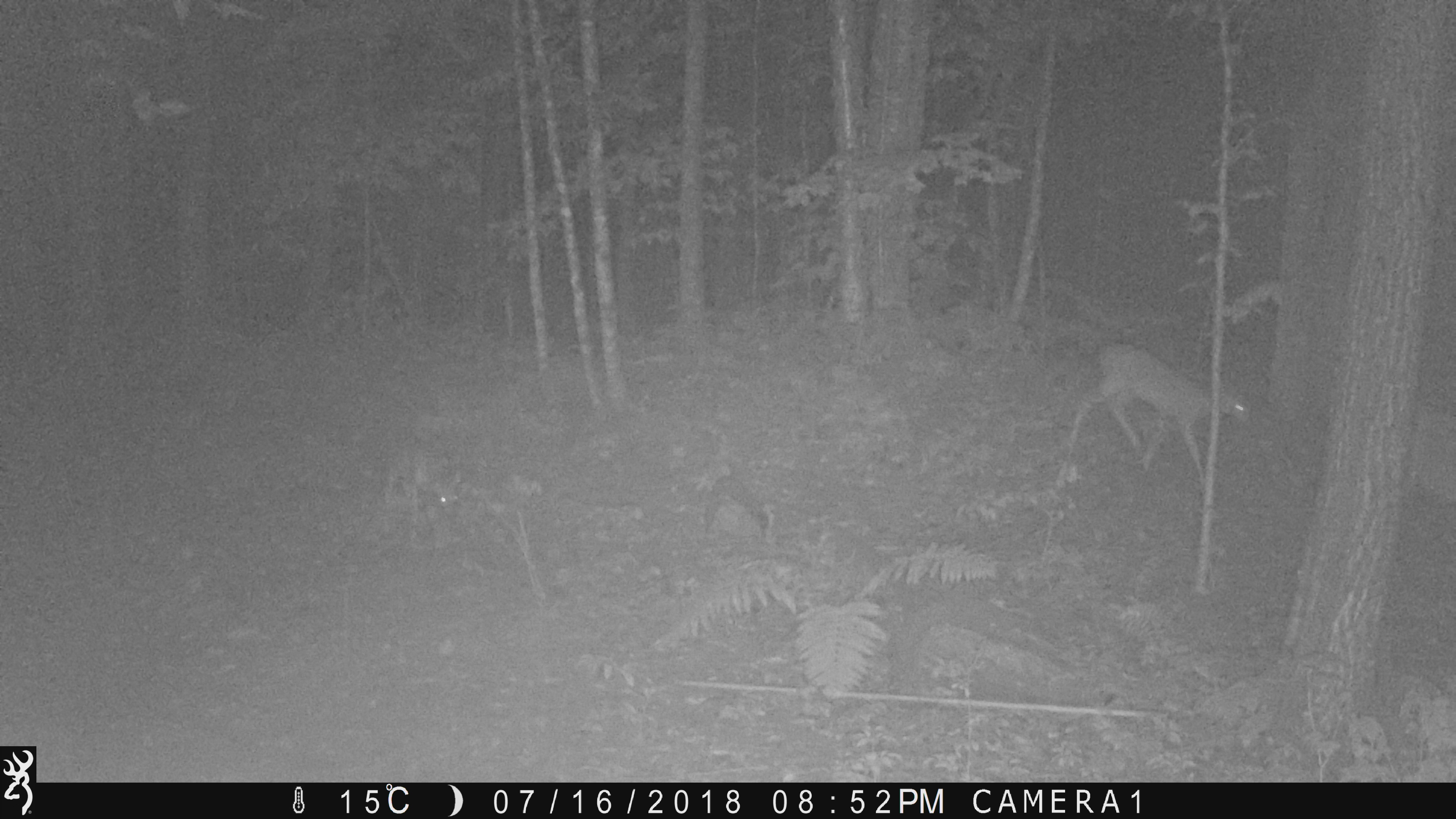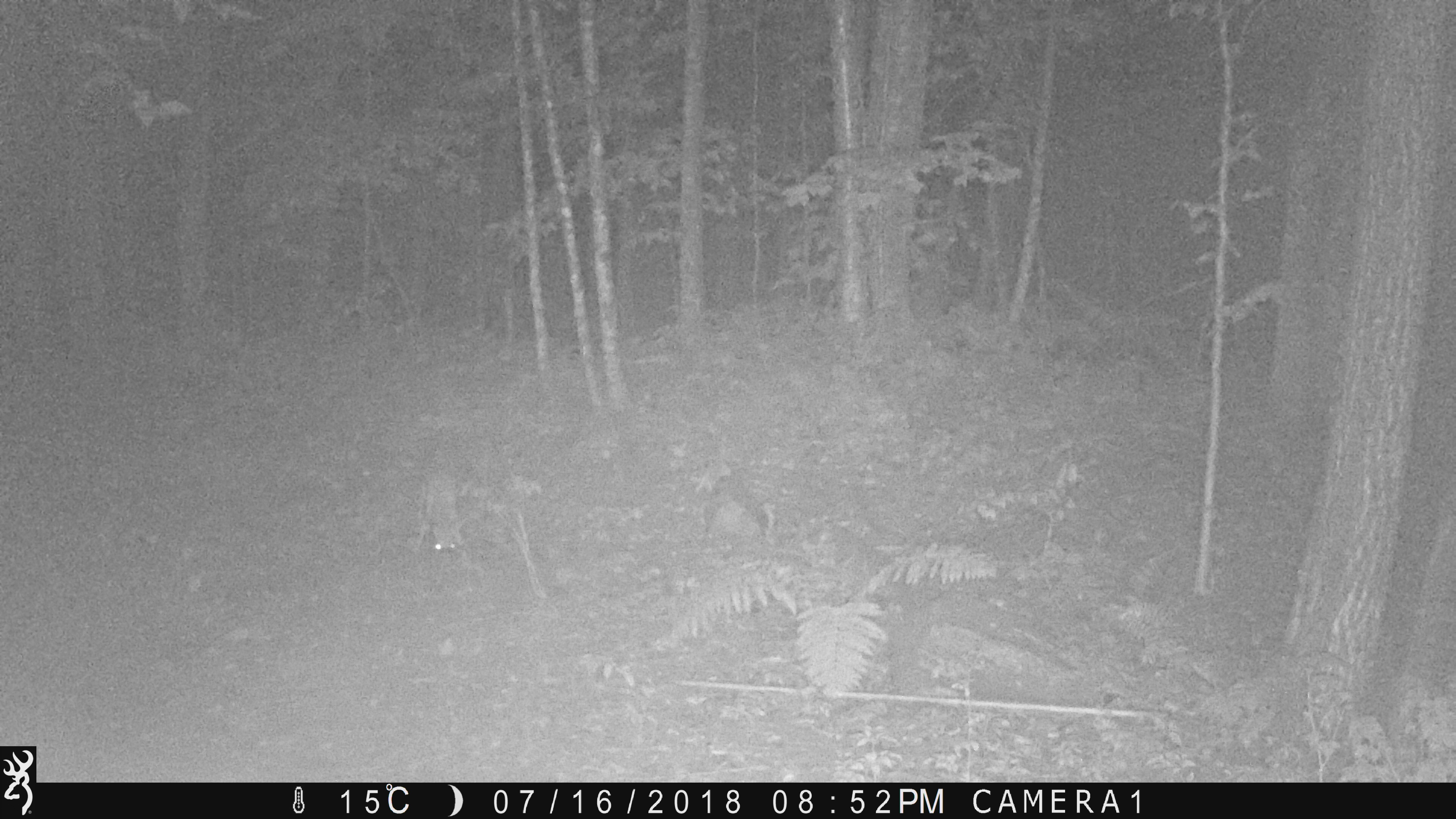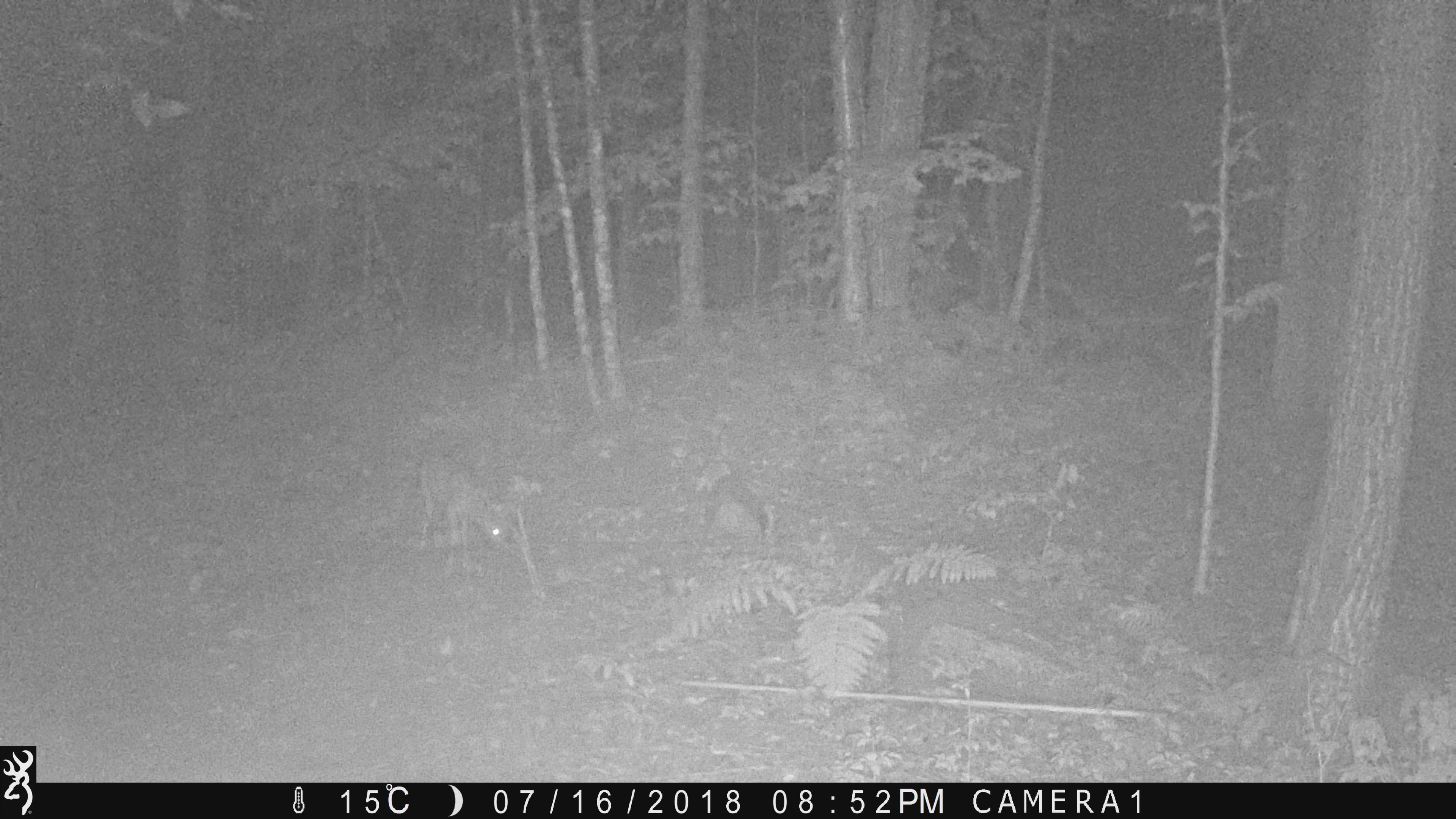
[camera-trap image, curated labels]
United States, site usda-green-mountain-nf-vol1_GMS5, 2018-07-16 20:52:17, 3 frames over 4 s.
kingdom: Animalia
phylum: Chordata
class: Mammalia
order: Artiodactyla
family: Cervidae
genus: Odocoileus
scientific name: Odocoileus virginianus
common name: white-tailed deer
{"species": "white-tailed deer (Odocoileus virginianus)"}